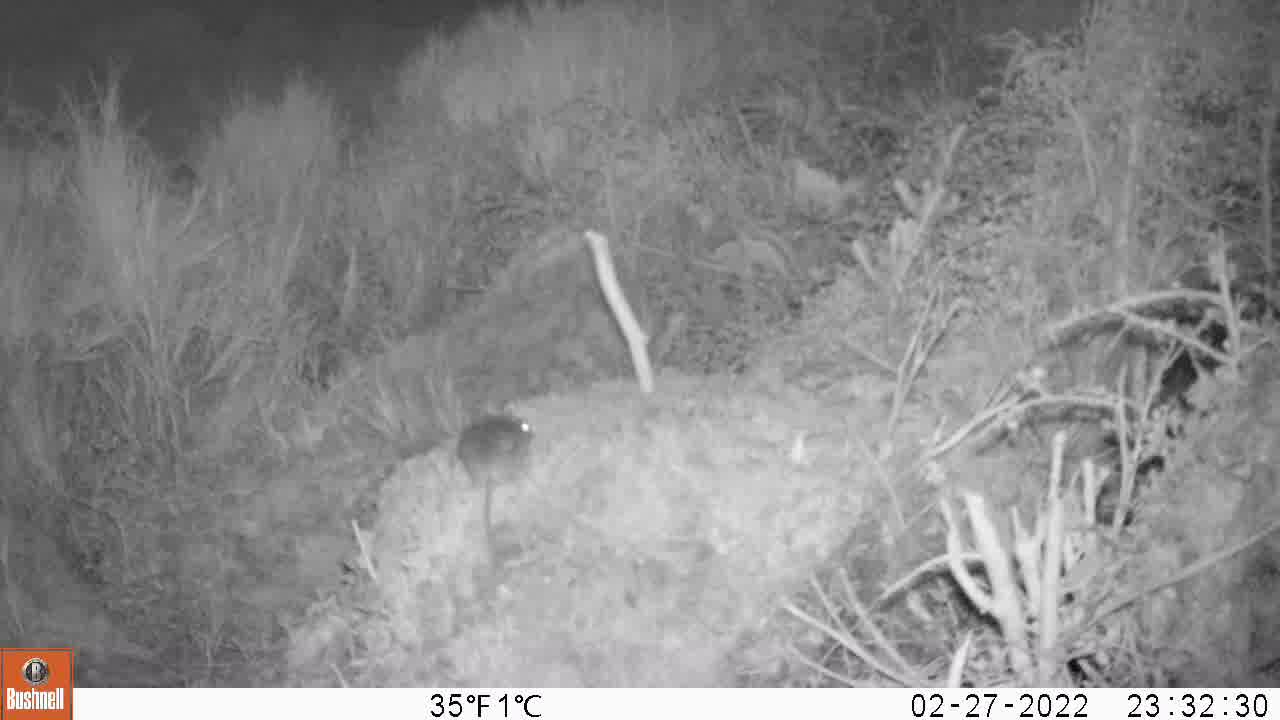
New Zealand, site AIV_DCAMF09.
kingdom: Animalia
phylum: Chordata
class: Mammalia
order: Rodentia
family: Muridae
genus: Mus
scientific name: Mus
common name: mouse